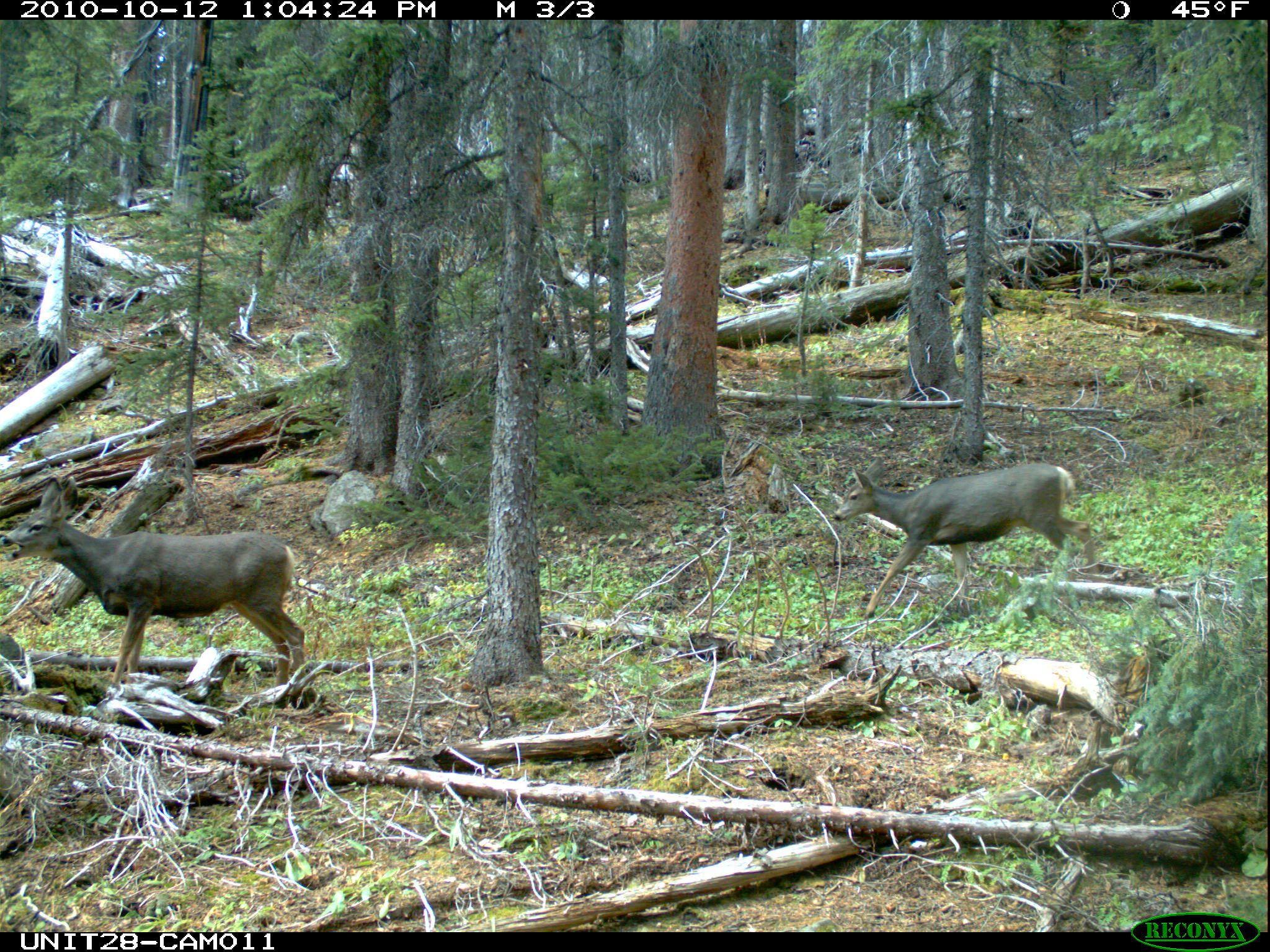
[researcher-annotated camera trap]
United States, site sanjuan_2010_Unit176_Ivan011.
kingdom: Animalia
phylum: Chordata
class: Mammalia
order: Artiodactyla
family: Cervidae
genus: Odocoileus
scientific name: Odocoileus hemionus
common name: mule deer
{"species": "Odocoileus hemionus (mule deer)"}